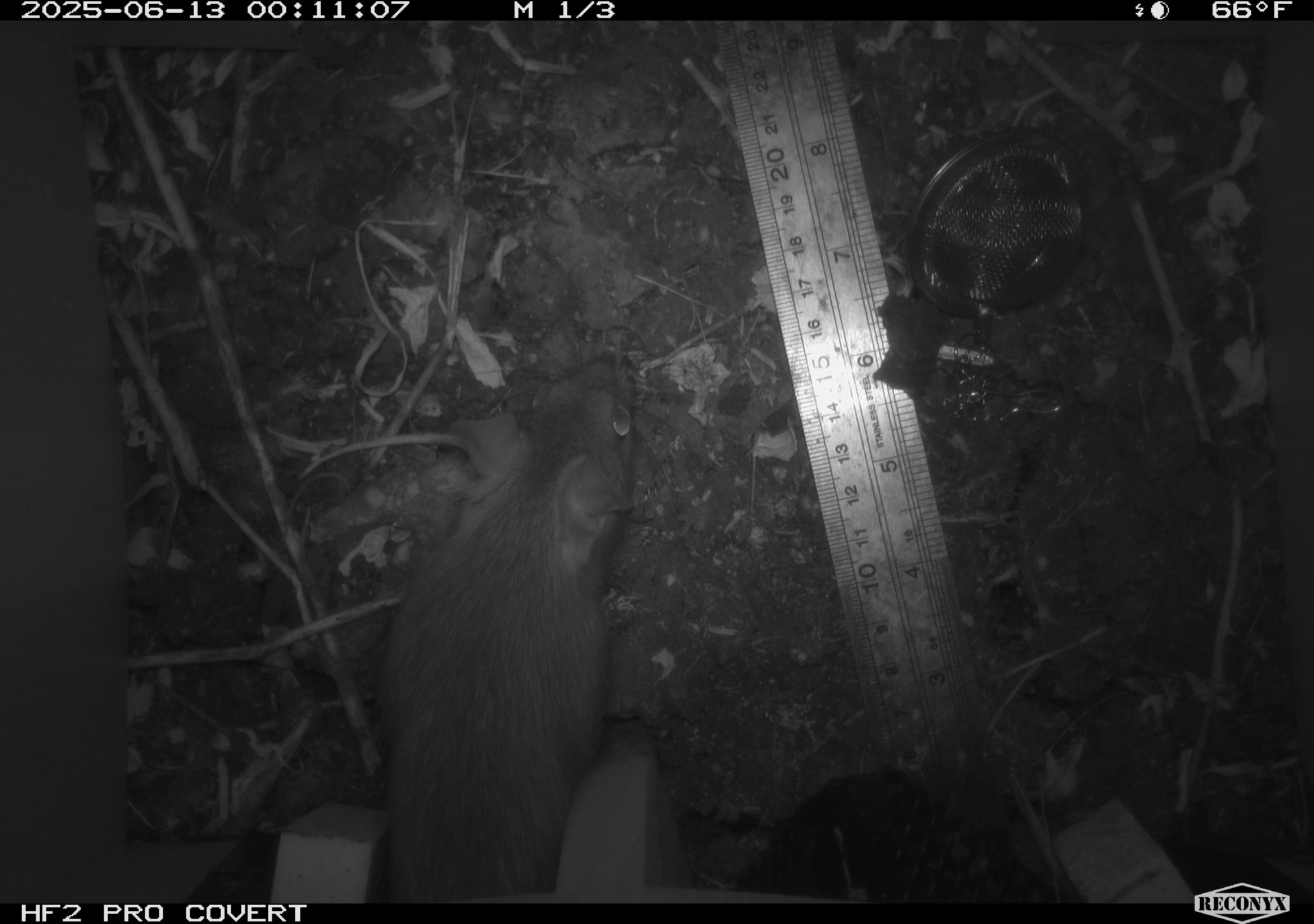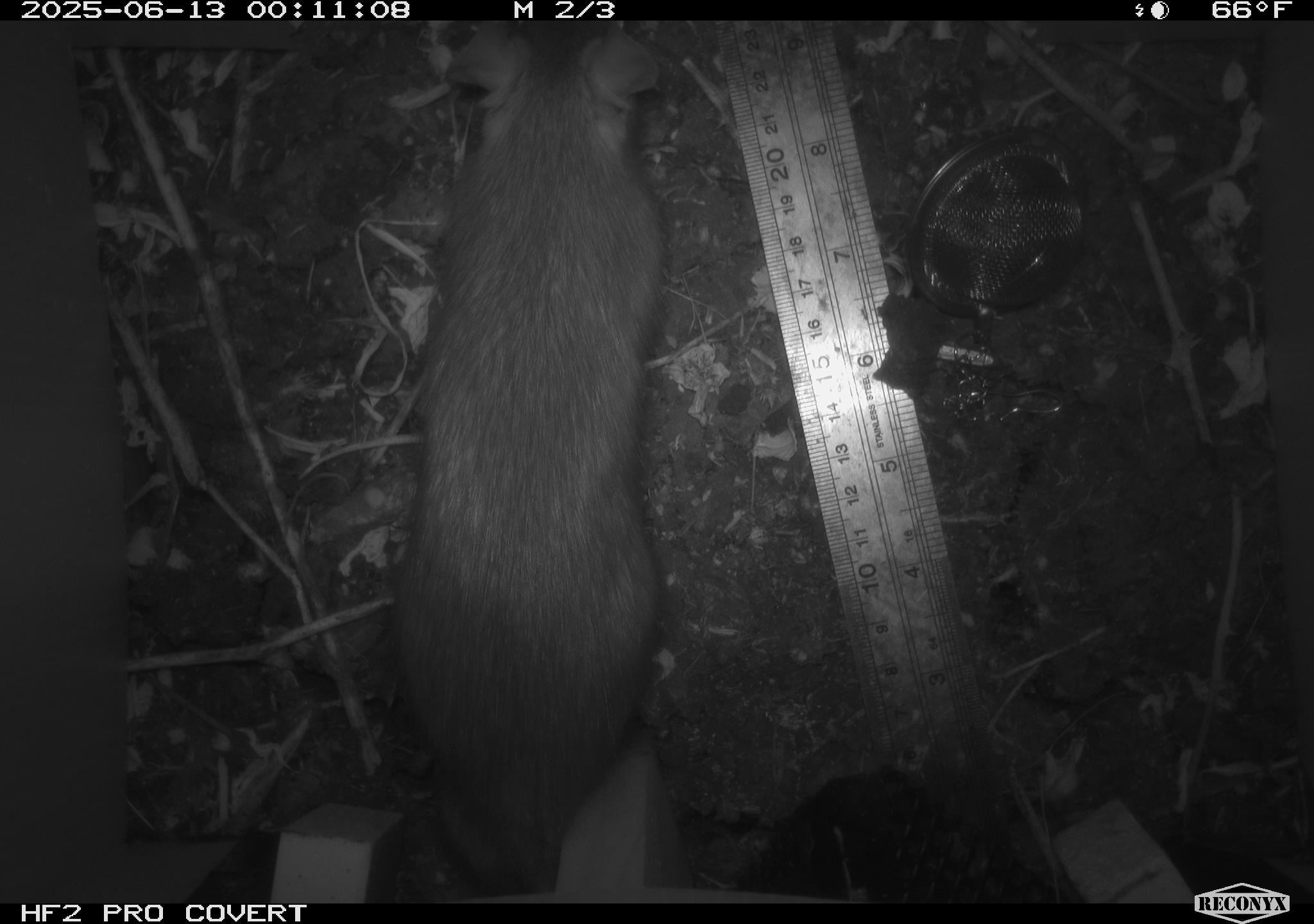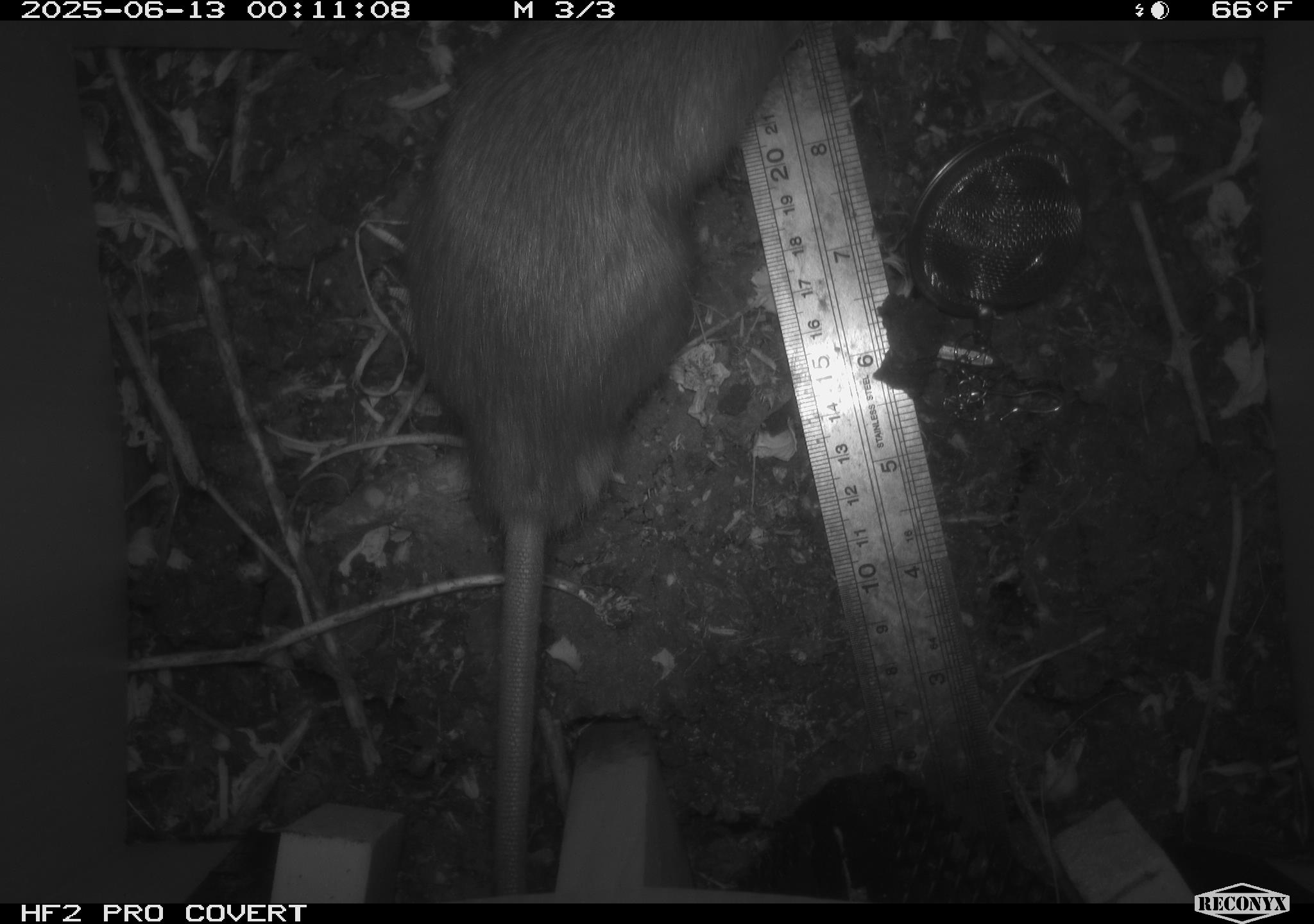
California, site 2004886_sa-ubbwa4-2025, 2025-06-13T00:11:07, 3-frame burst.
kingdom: Animalia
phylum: Chordata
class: Mammalia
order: Rodentia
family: Muridae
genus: Rattus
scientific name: Rattus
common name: rat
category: rattus species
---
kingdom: Animalia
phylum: Chordata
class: Mammalia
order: Rodentia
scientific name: Rodentia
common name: rodent